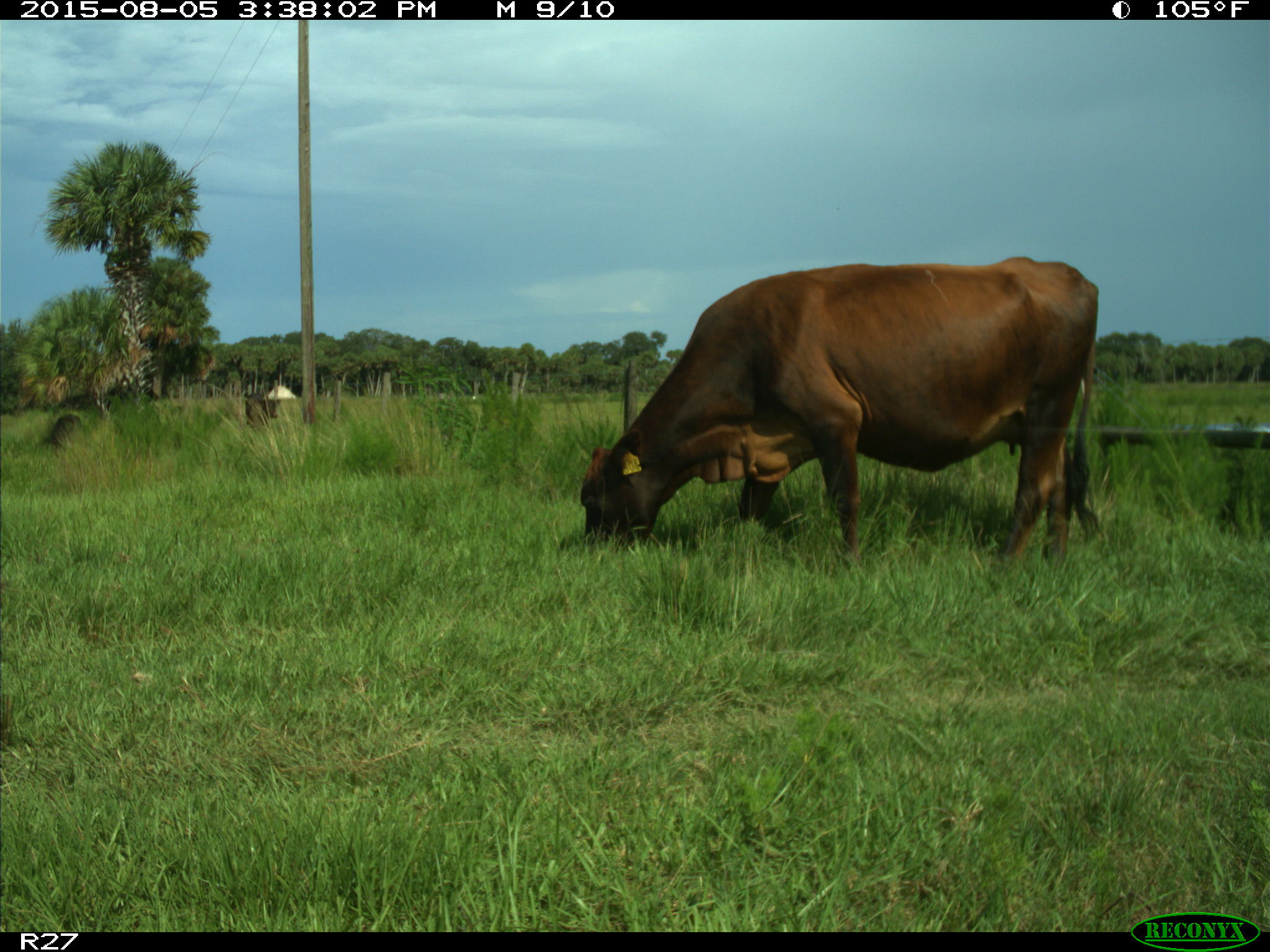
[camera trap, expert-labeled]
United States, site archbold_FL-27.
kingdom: Animalia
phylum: Chordata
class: Mammalia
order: Artiodactyla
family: Bovidae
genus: Bos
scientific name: Bos taurus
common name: domestic cow